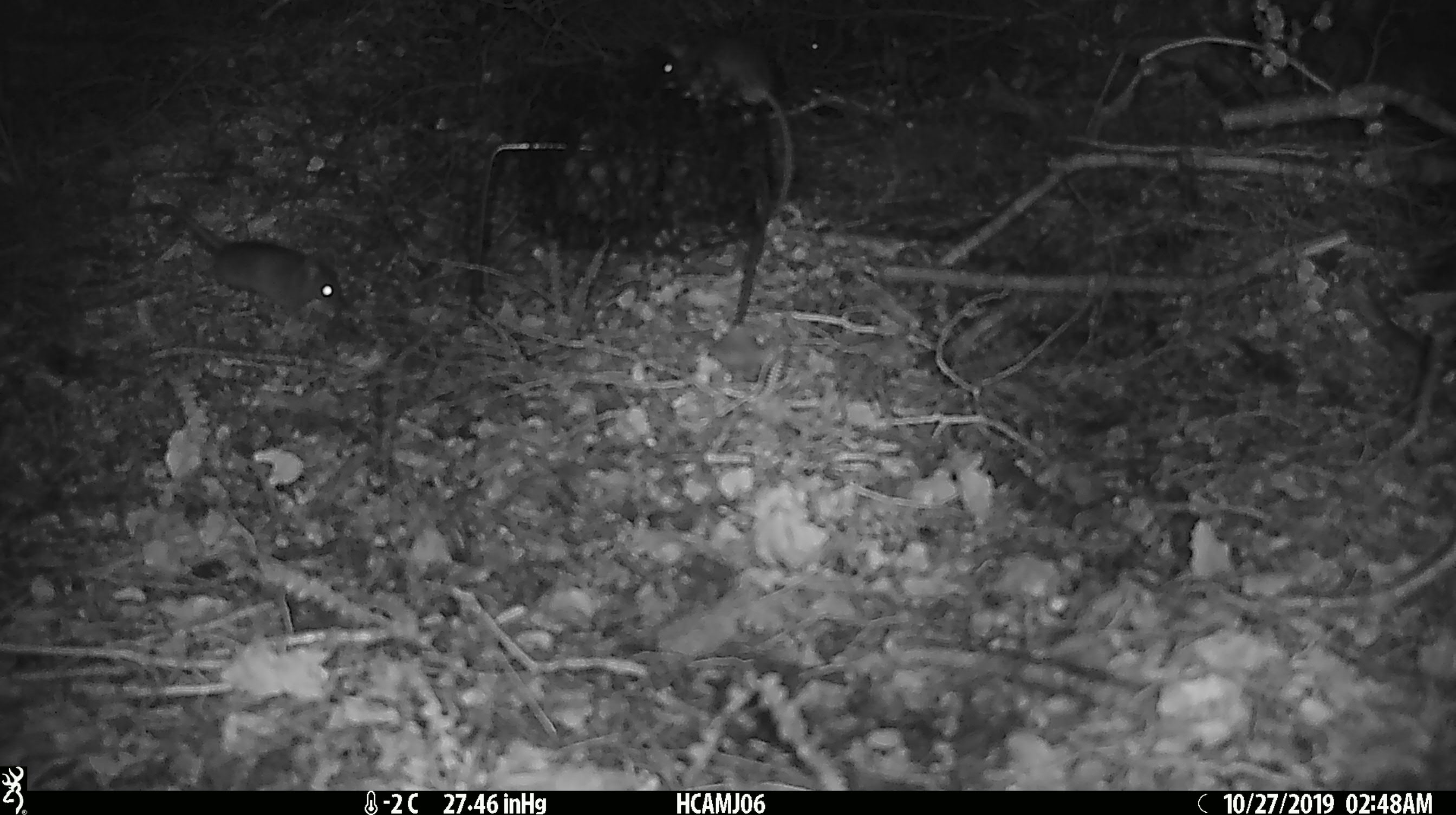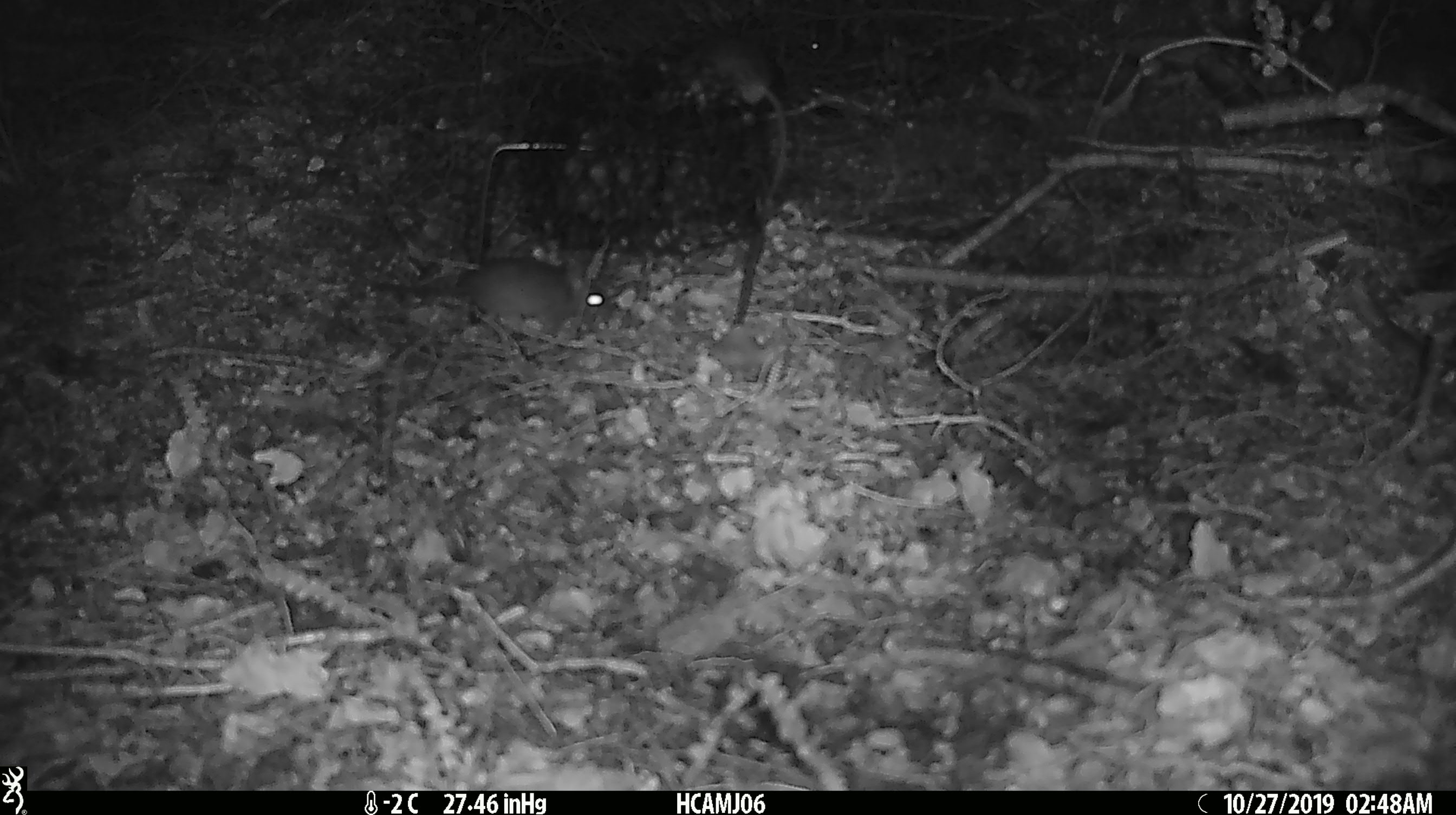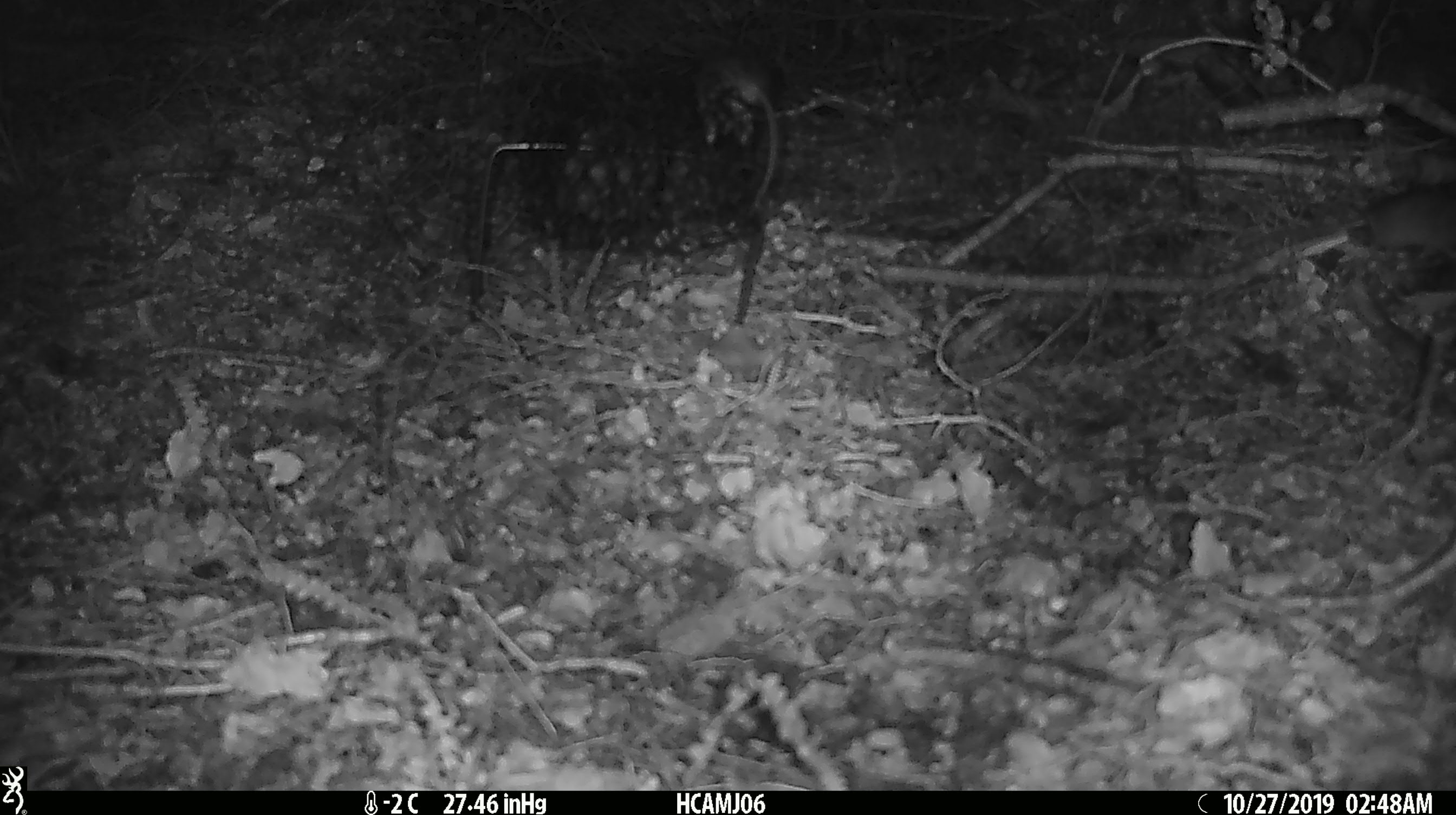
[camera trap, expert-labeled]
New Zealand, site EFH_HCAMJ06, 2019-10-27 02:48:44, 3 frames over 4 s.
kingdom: Animalia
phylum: Chordata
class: Mammalia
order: Rodentia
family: Muridae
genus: Mus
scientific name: Mus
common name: mouse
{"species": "mouse (Mus)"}